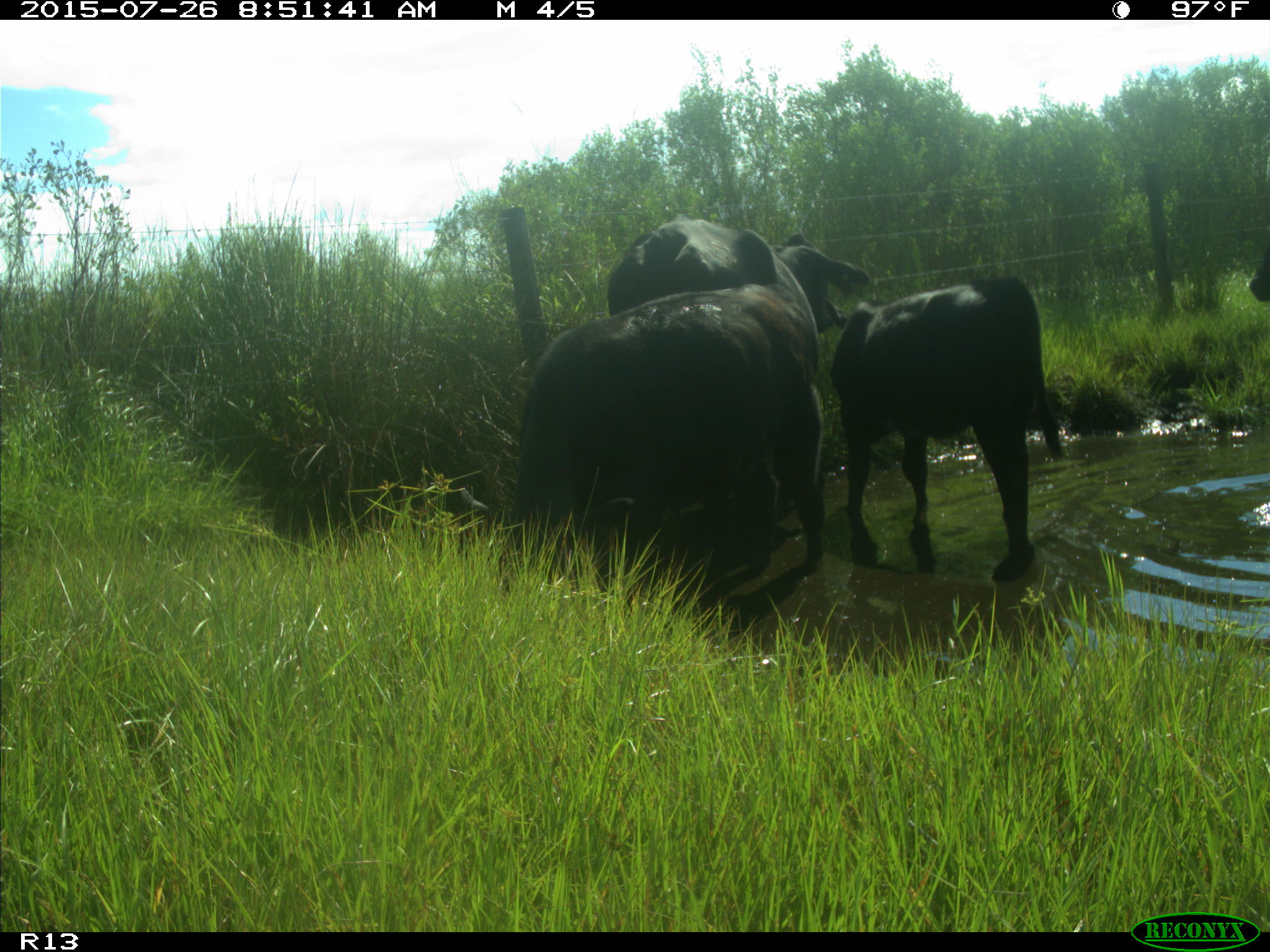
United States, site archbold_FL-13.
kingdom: Animalia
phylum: Chordata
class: Mammalia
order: Artiodactyla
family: Bovidae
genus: Bos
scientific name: Bos taurus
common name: domestic cow